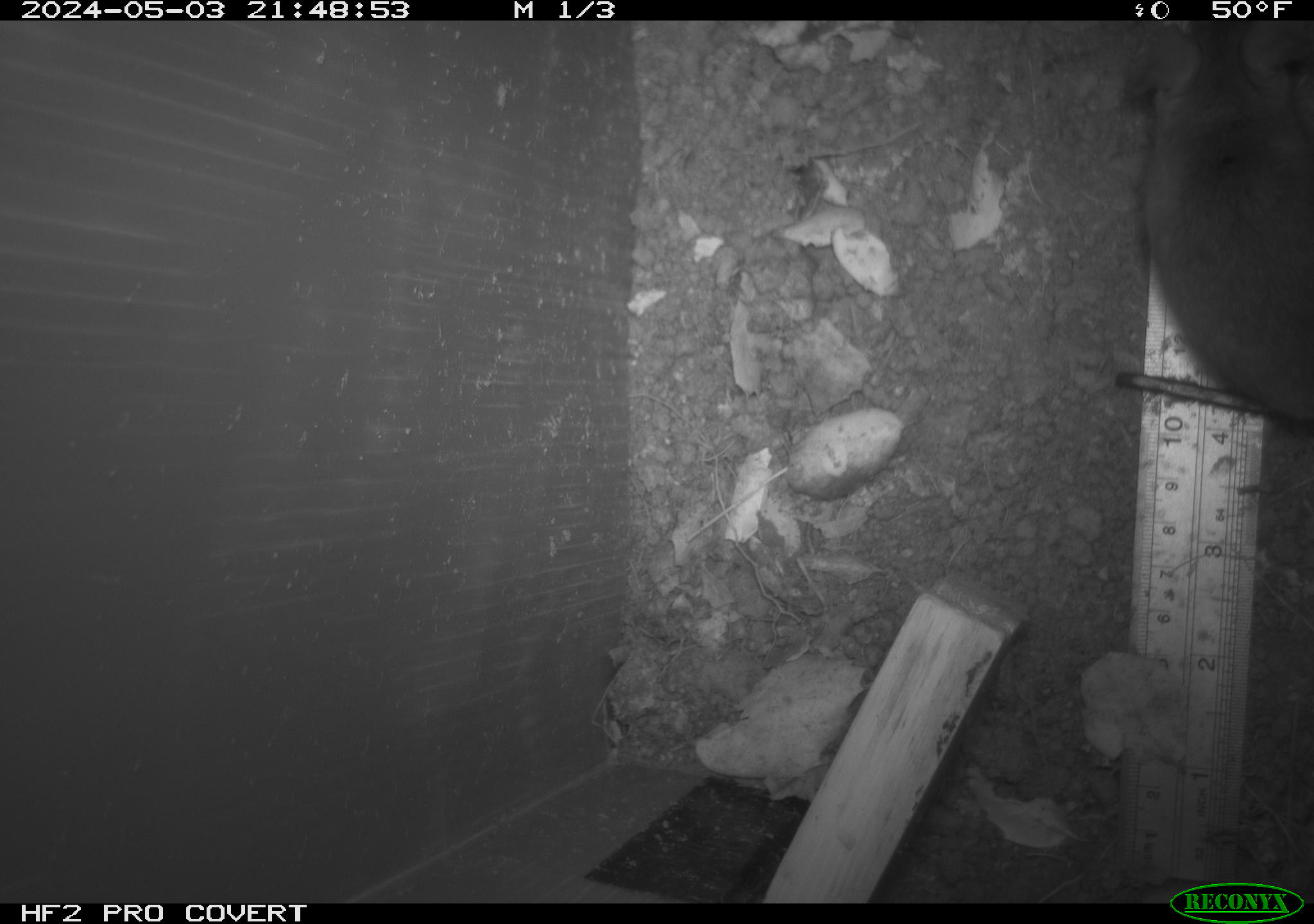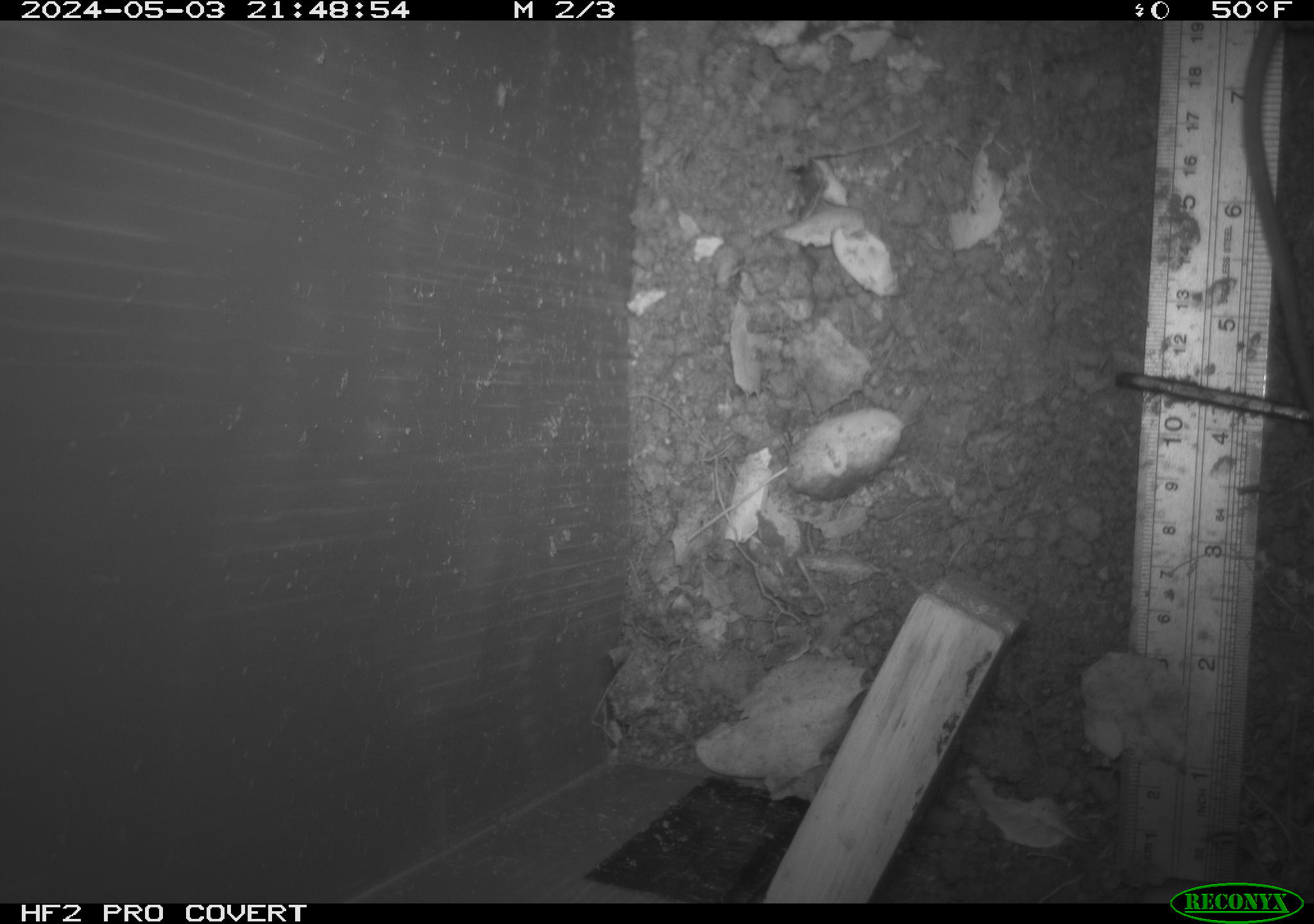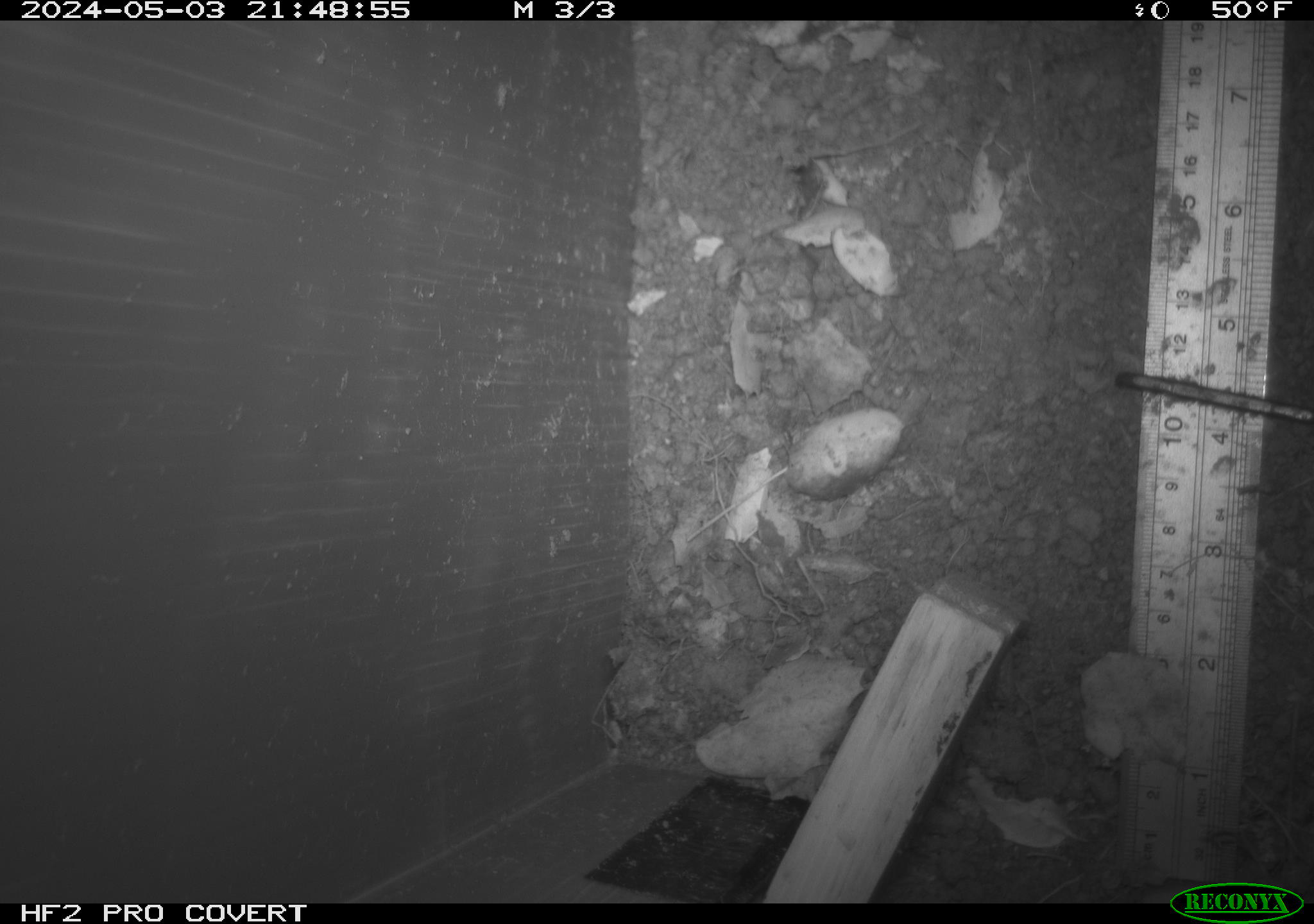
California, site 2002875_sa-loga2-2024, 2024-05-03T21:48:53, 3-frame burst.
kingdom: Animalia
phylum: Chordata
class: Mammalia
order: Rodentia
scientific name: Rodentia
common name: rodent